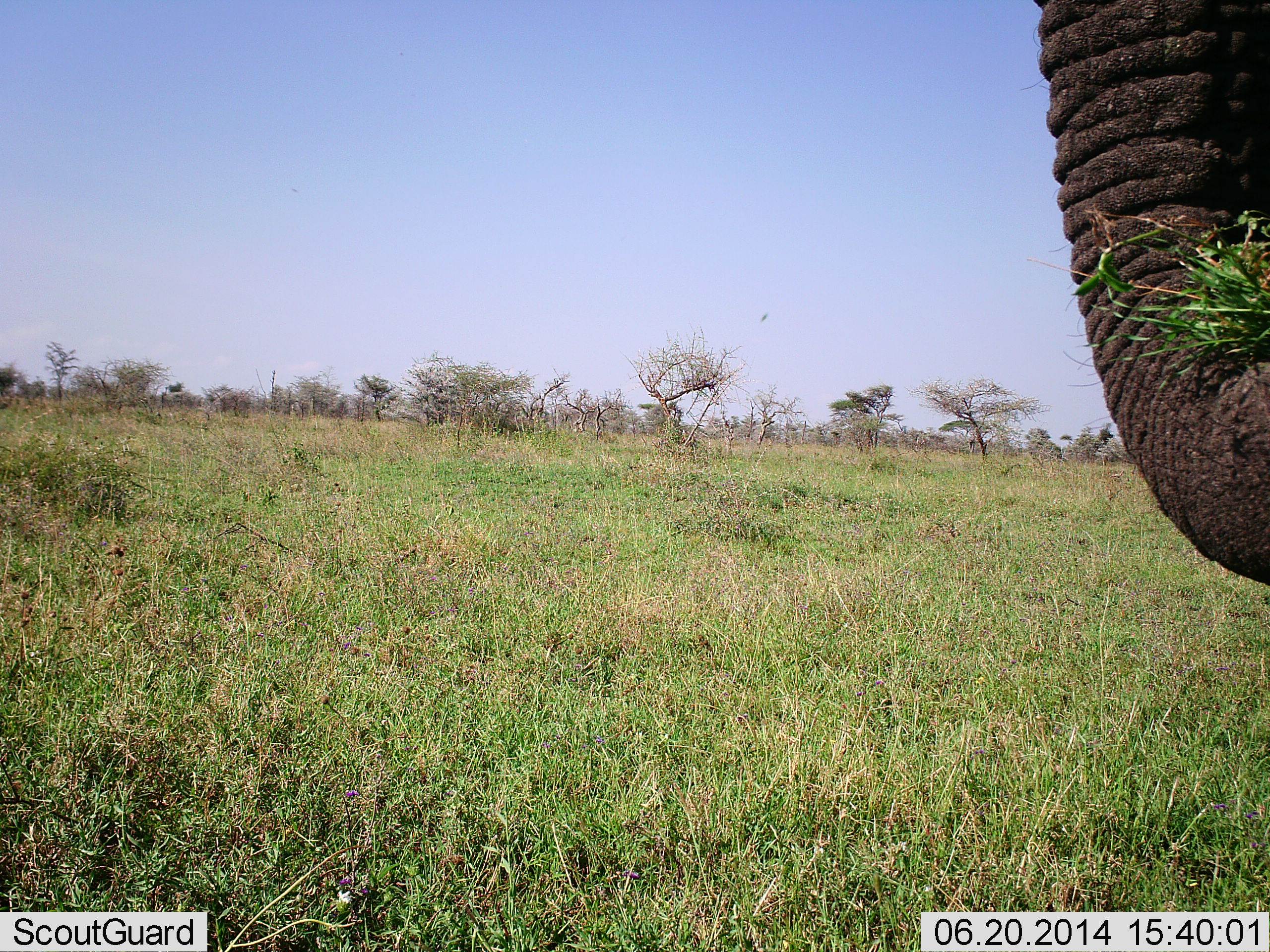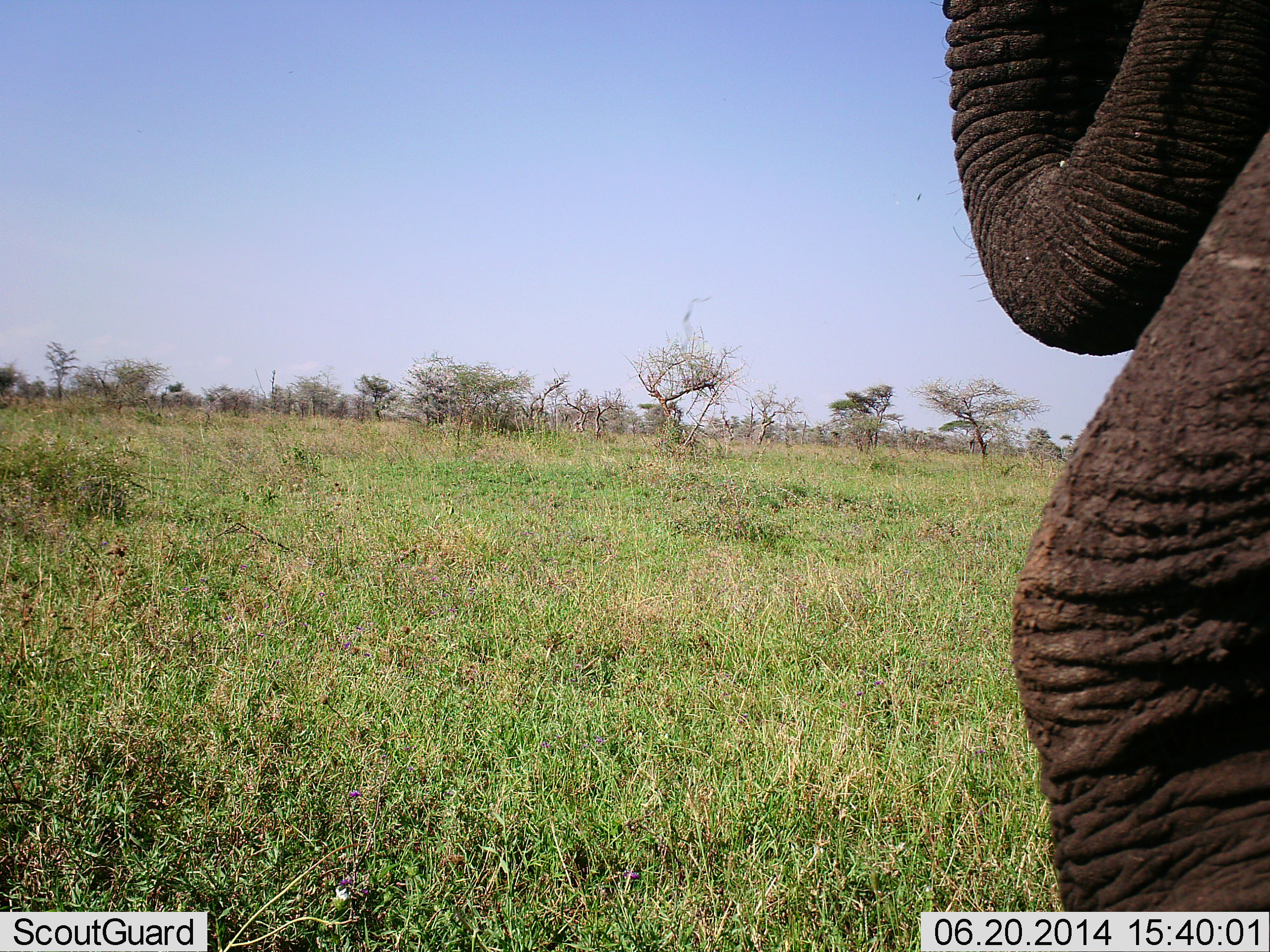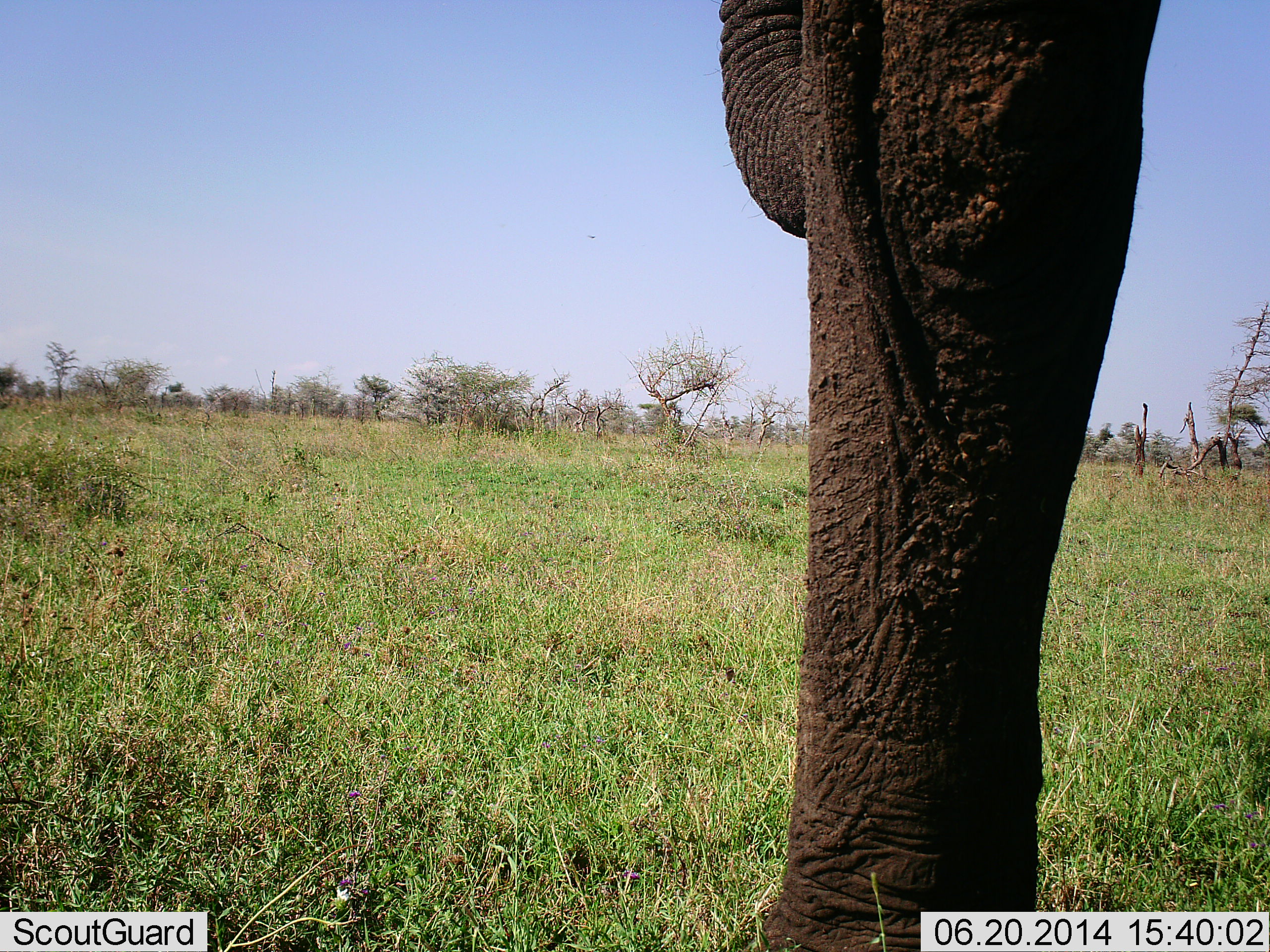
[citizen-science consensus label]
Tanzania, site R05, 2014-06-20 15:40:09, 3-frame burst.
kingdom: Animalia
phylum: Chordata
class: Mammalia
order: Proboscidea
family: Elephantidae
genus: Loxodonta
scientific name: Loxodonta africana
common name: african bush elephant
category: elephant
Elephant (african bush elephant) (Loxodonta africana), count 1. Behavior (volunteer vote fractions): standing 0%, resting 0%, moving 50%, interacting 0%. Young present (vote fraction): 0%. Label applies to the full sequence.